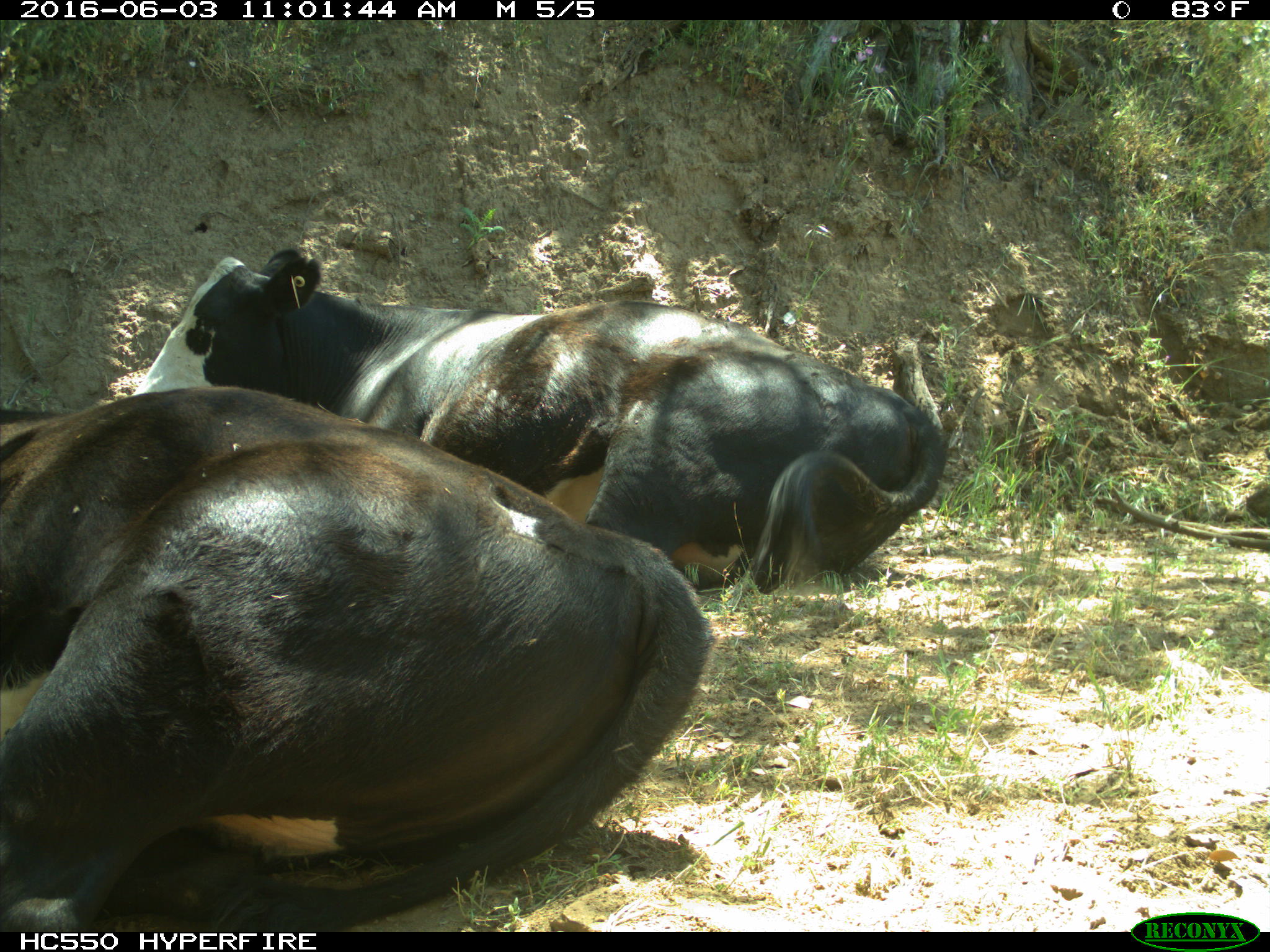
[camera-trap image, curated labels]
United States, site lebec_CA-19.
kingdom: Animalia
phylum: Chordata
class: Mammalia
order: Artiodactyla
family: Bovidae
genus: Bos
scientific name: Bos taurus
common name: domestic cow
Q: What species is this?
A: Bos taurus (domestic cow).